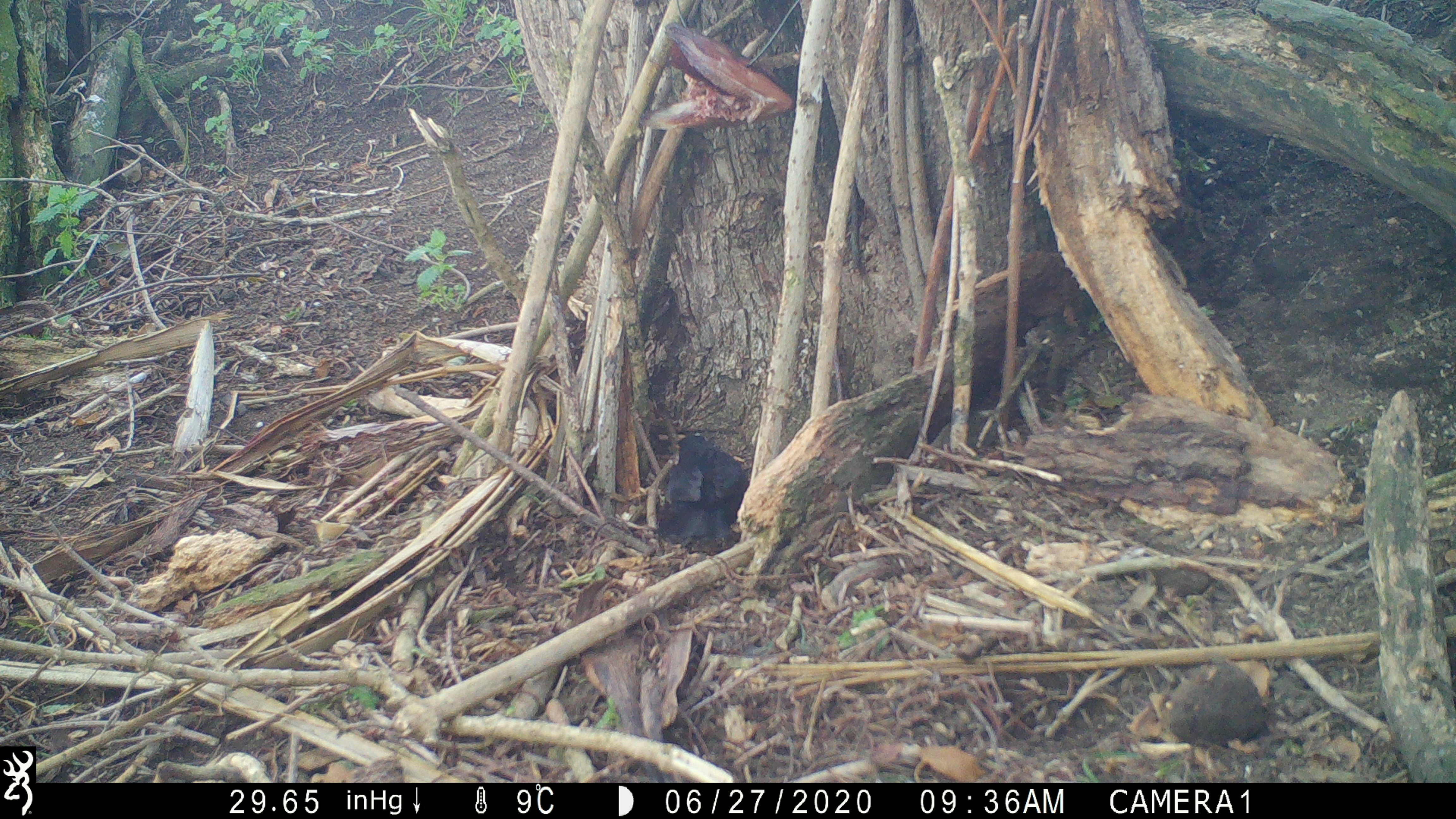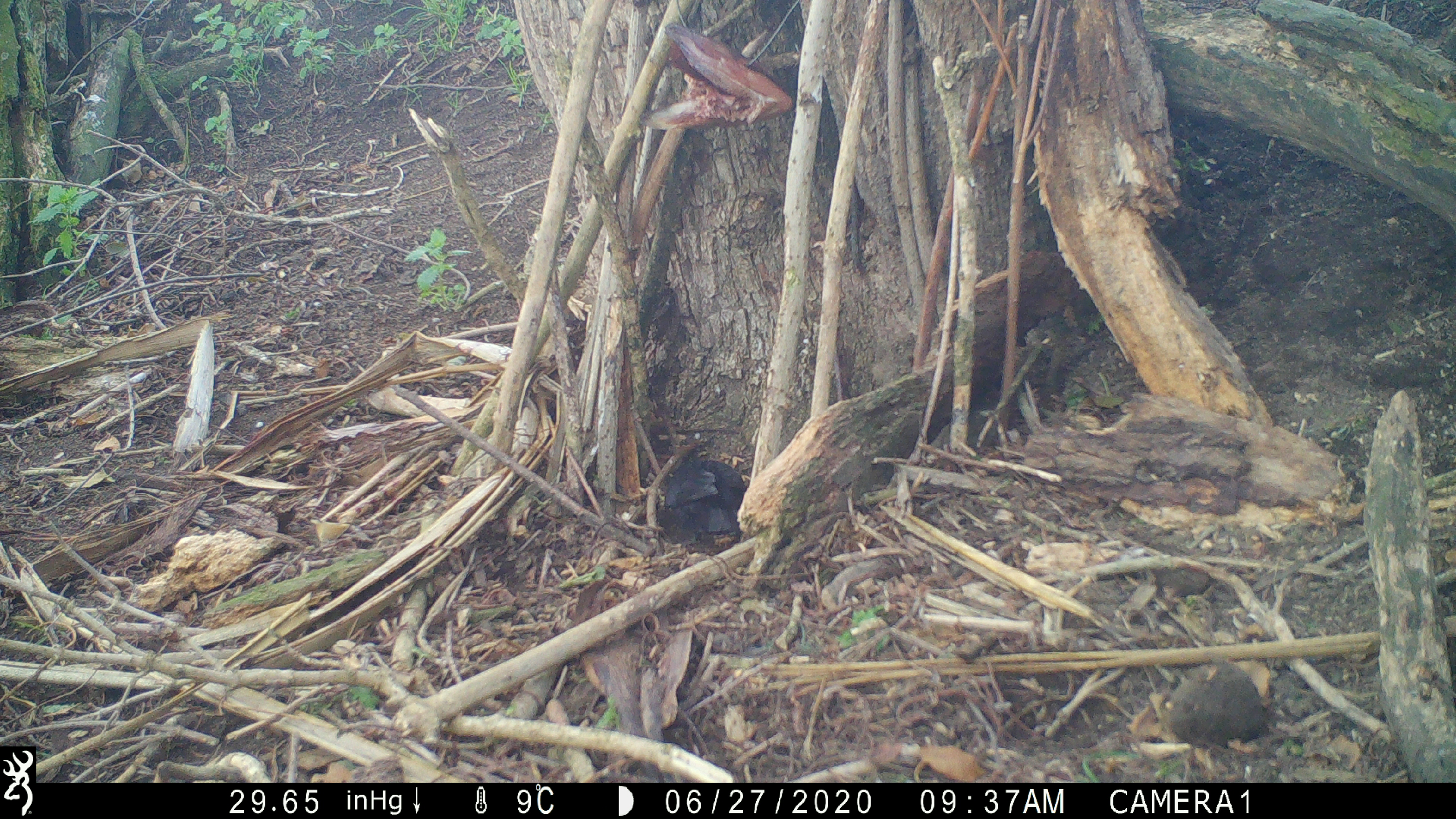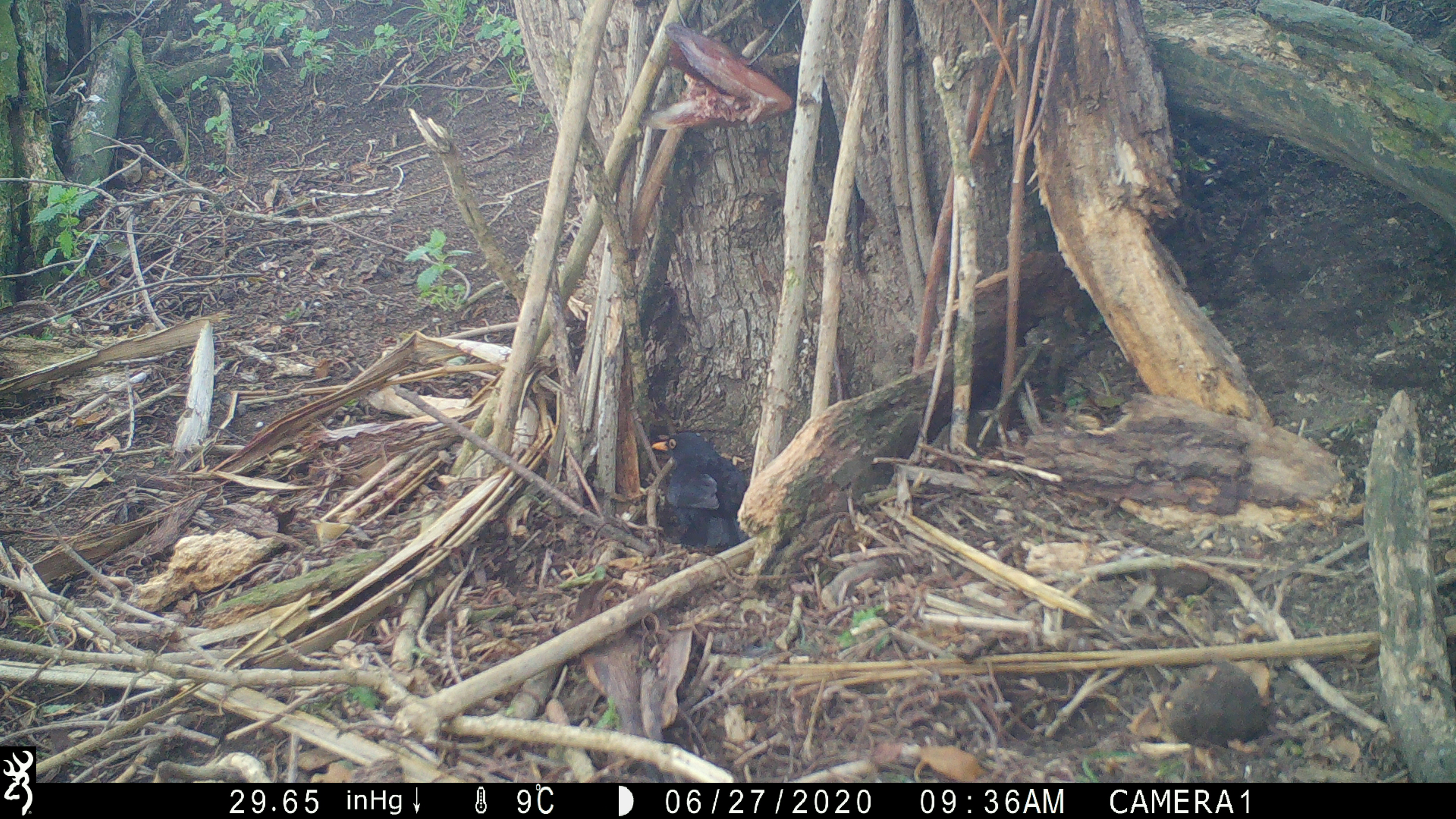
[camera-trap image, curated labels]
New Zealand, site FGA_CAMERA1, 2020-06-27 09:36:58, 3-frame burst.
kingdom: Animalia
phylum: Chordata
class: Aves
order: Passeriformes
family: Turdidae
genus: Turdus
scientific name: Turdus merula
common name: eurasian blackbird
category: blackbird